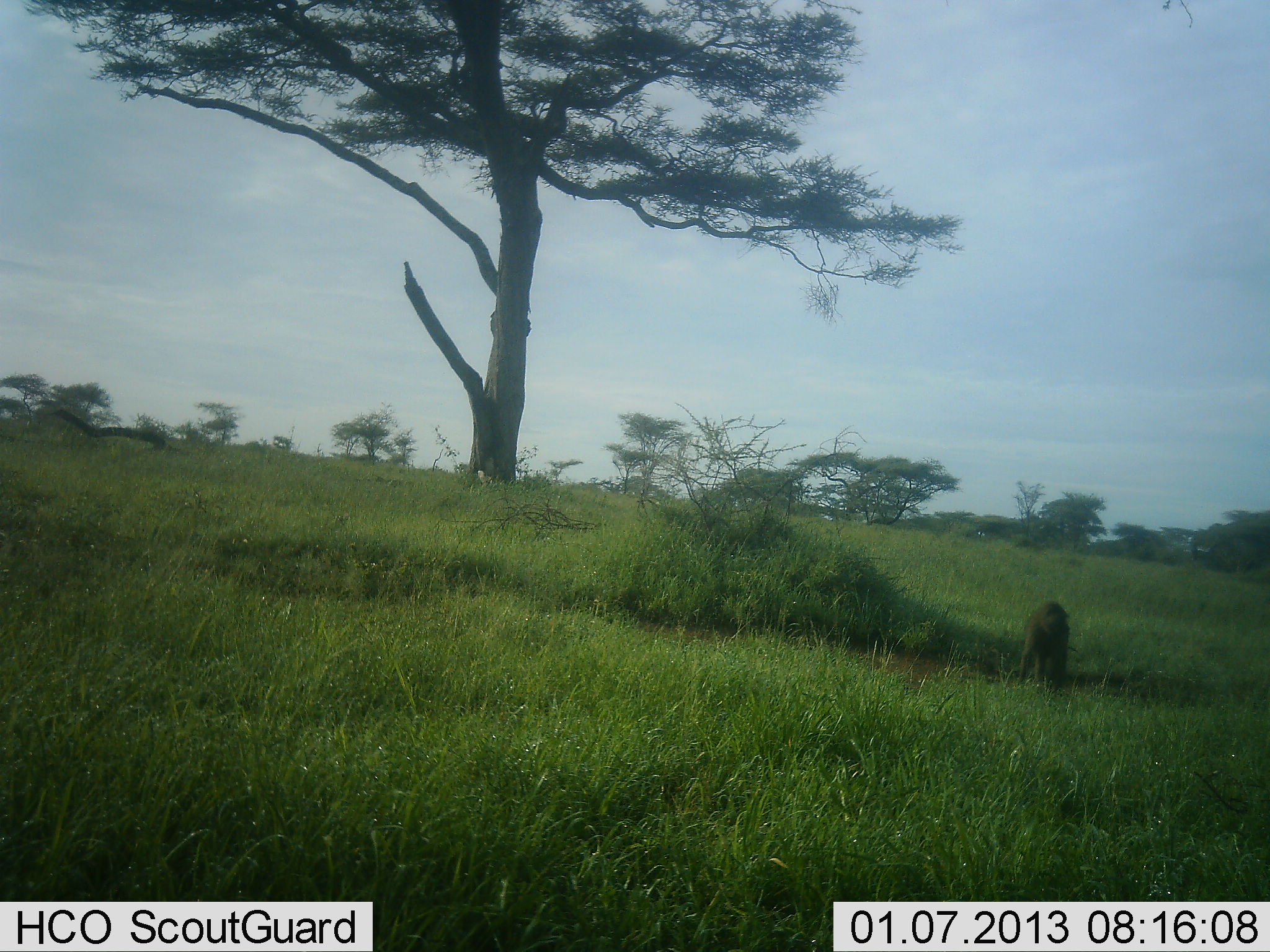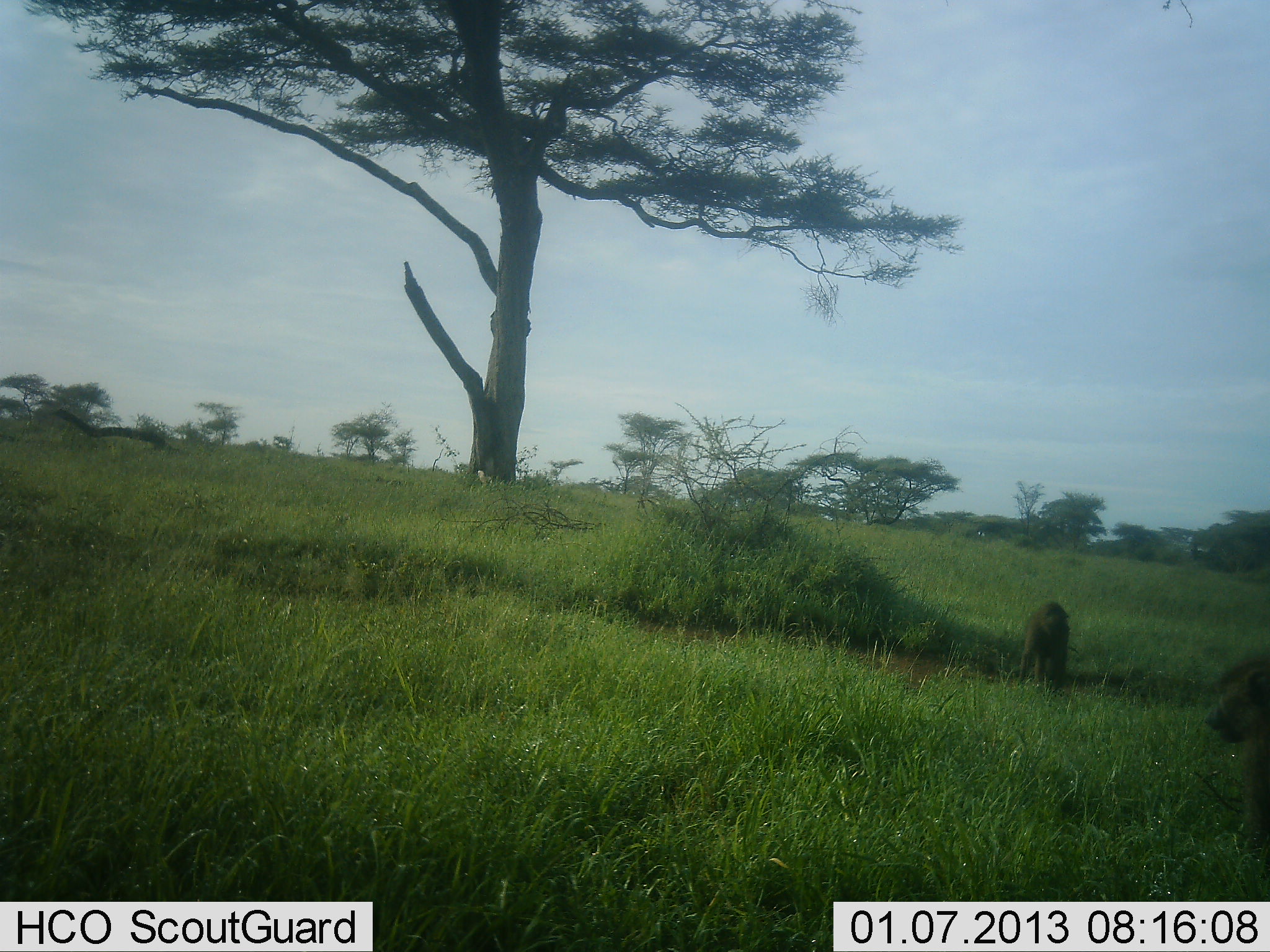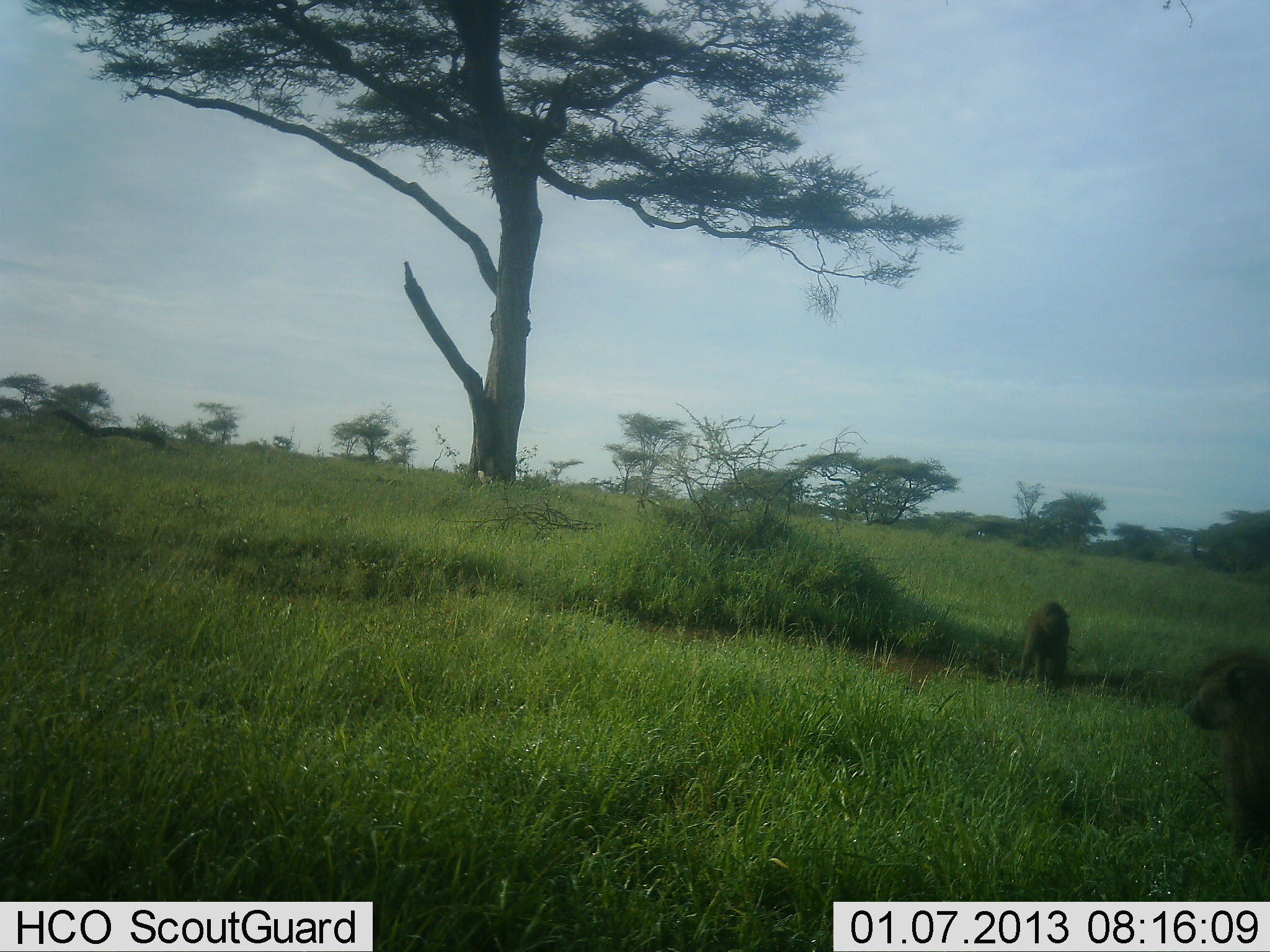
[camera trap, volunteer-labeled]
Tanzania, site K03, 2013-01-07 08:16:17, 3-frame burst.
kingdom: Animalia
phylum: Chordata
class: Mammalia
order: Primates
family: Cercopithecidae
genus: Papio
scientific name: Papio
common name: baboon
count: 2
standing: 64%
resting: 0%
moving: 93%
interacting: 0%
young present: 0%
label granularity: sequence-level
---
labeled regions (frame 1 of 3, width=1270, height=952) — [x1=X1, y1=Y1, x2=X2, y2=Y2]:
animal: [x1=1016, y1=599, x2=1081, y2=699]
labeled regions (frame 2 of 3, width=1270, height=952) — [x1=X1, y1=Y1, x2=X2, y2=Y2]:
animal: [x1=1201, y1=649, x2=1270, y2=838]; [x1=1016, y1=599, x2=1081, y2=699]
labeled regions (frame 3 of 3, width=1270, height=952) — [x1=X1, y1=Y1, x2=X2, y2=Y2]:
animal: [x1=1180, y1=653, x2=1270, y2=862]; [x1=1016, y1=599, x2=1081, y2=699]